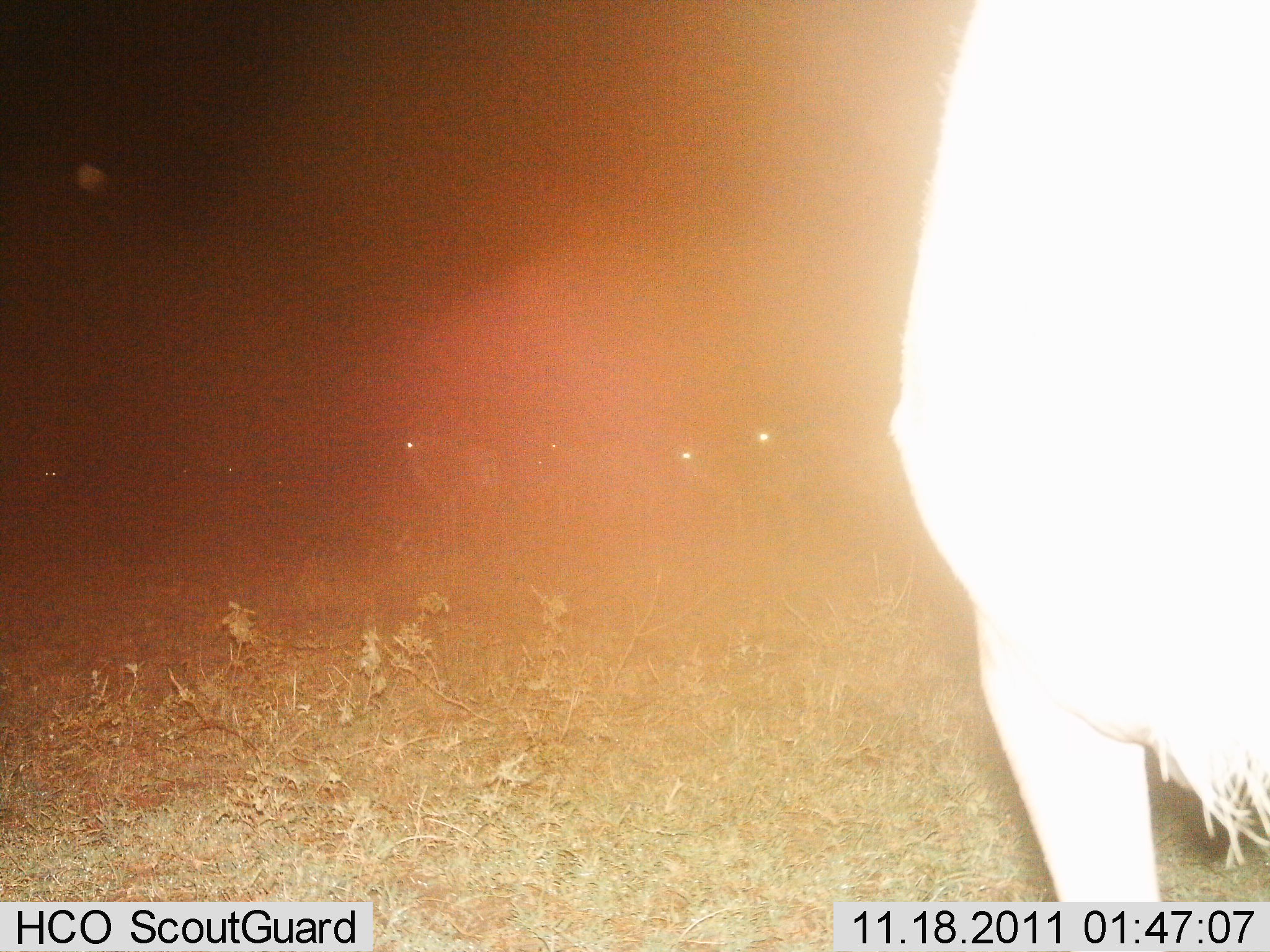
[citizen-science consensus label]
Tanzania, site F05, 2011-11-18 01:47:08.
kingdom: Animalia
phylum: Chordata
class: Mammalia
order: Artiodactyla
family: Bovidae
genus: Connochaetes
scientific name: Connochaetes taurinus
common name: blue wildebeest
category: wildebeest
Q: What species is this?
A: Wildebeest (blue wildebeest) (Connochaetes taurinus).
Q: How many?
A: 1.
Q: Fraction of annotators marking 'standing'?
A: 75%.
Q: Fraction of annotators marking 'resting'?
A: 0%.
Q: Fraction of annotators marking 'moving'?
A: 25%.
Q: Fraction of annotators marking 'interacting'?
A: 0%.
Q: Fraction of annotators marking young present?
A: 0%.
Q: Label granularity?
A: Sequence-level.